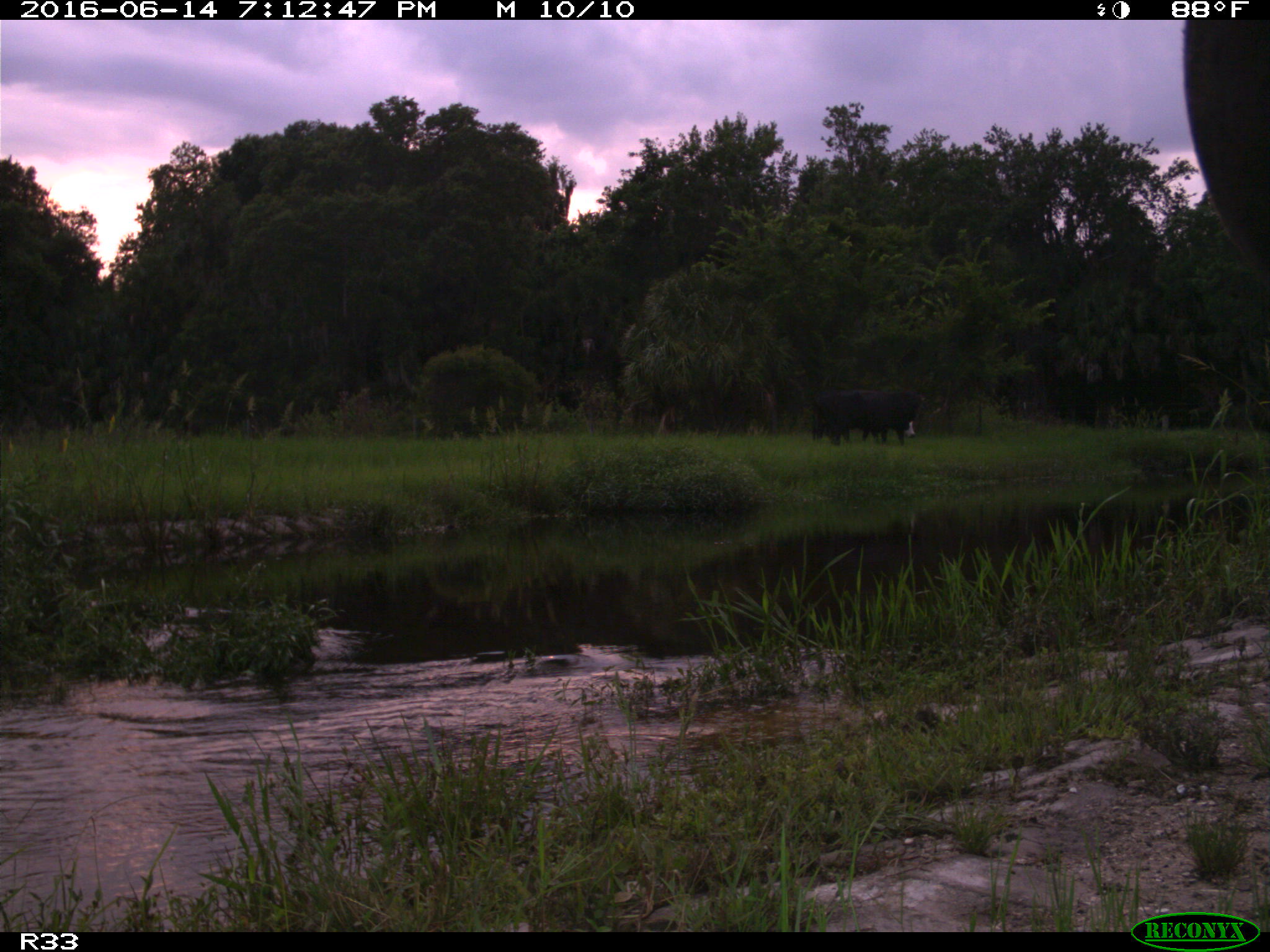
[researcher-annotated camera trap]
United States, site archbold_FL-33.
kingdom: Animalia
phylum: Chordata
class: Mammalia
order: Artiodactyla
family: Bovidae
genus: Bos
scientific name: Bos taurus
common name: domestic cow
Bos taurus (domestic cow).